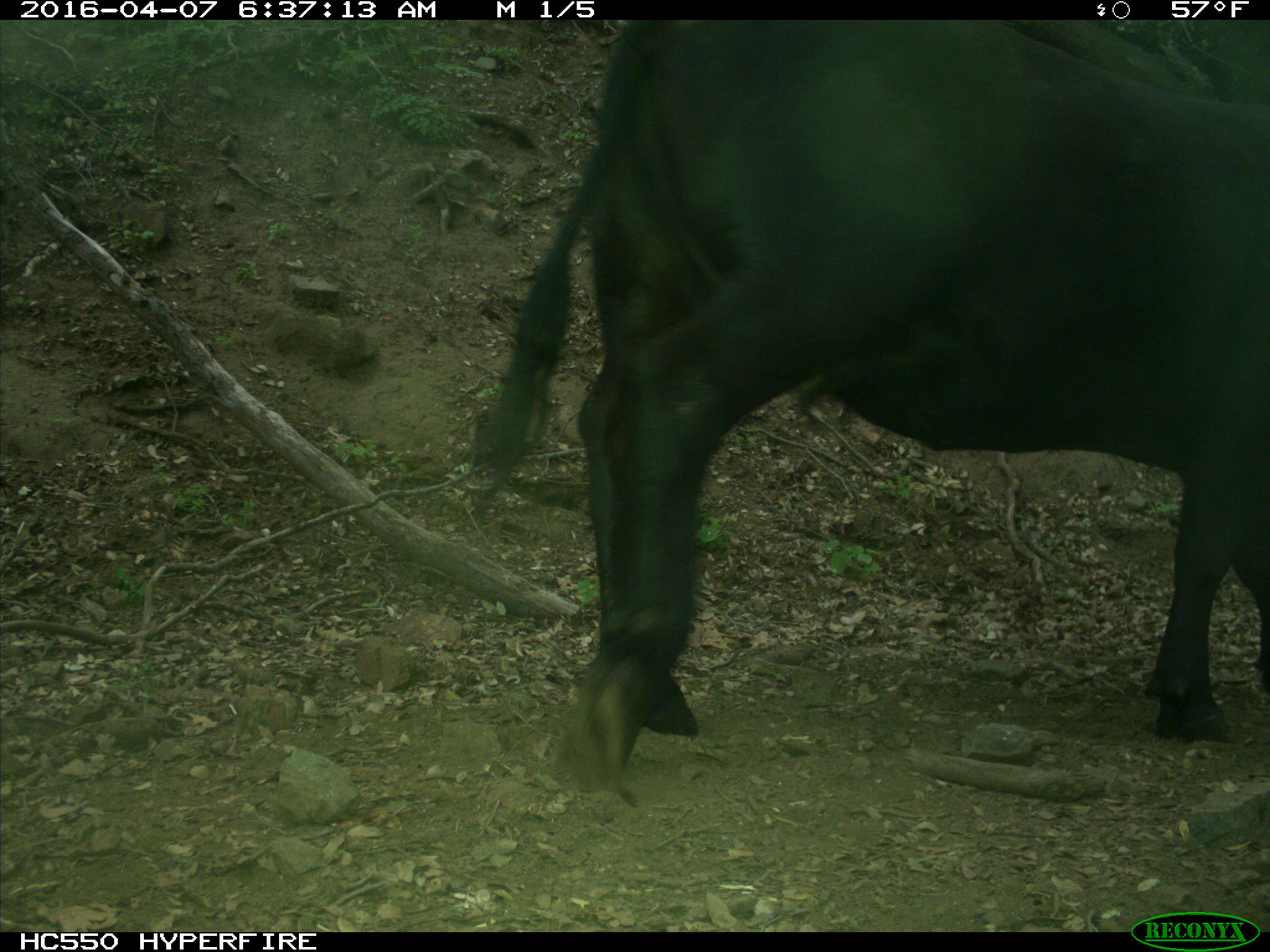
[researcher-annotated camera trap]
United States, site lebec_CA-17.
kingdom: Animalia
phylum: Chordata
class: Mammalia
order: Artiodactyla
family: Bovidae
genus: Bos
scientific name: Bos taurus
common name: domestic cow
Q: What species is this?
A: Bos taurus (domestic cow).